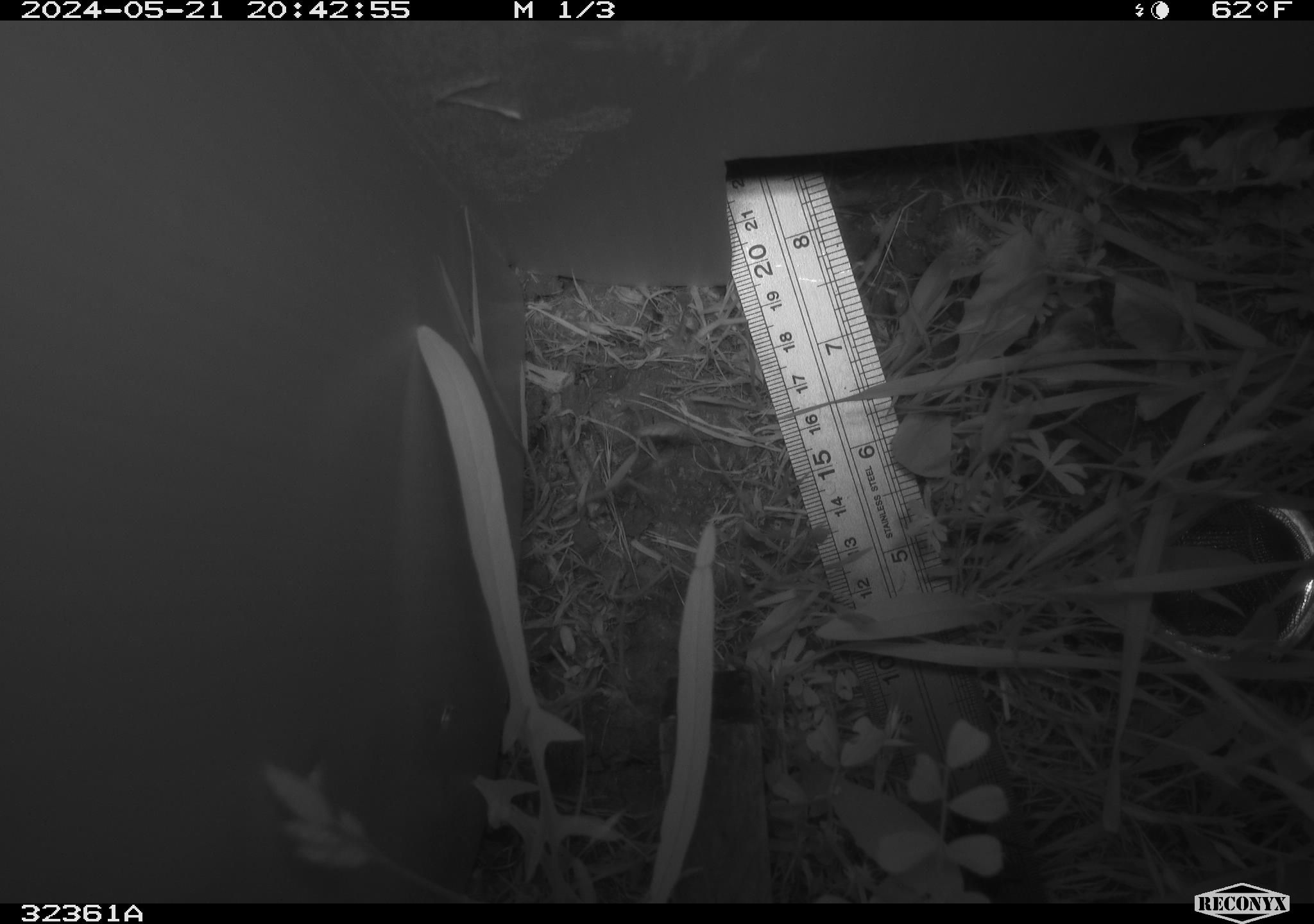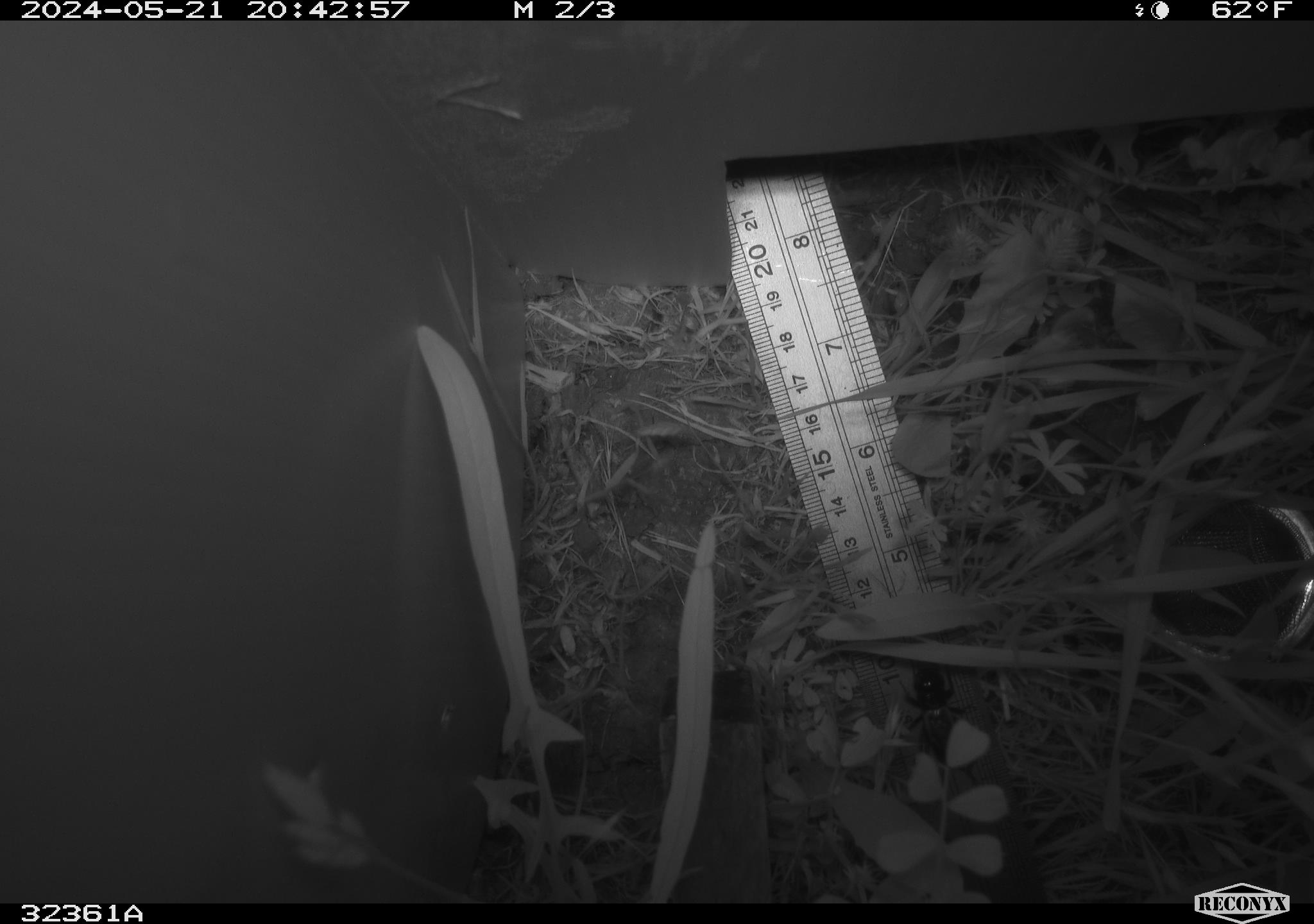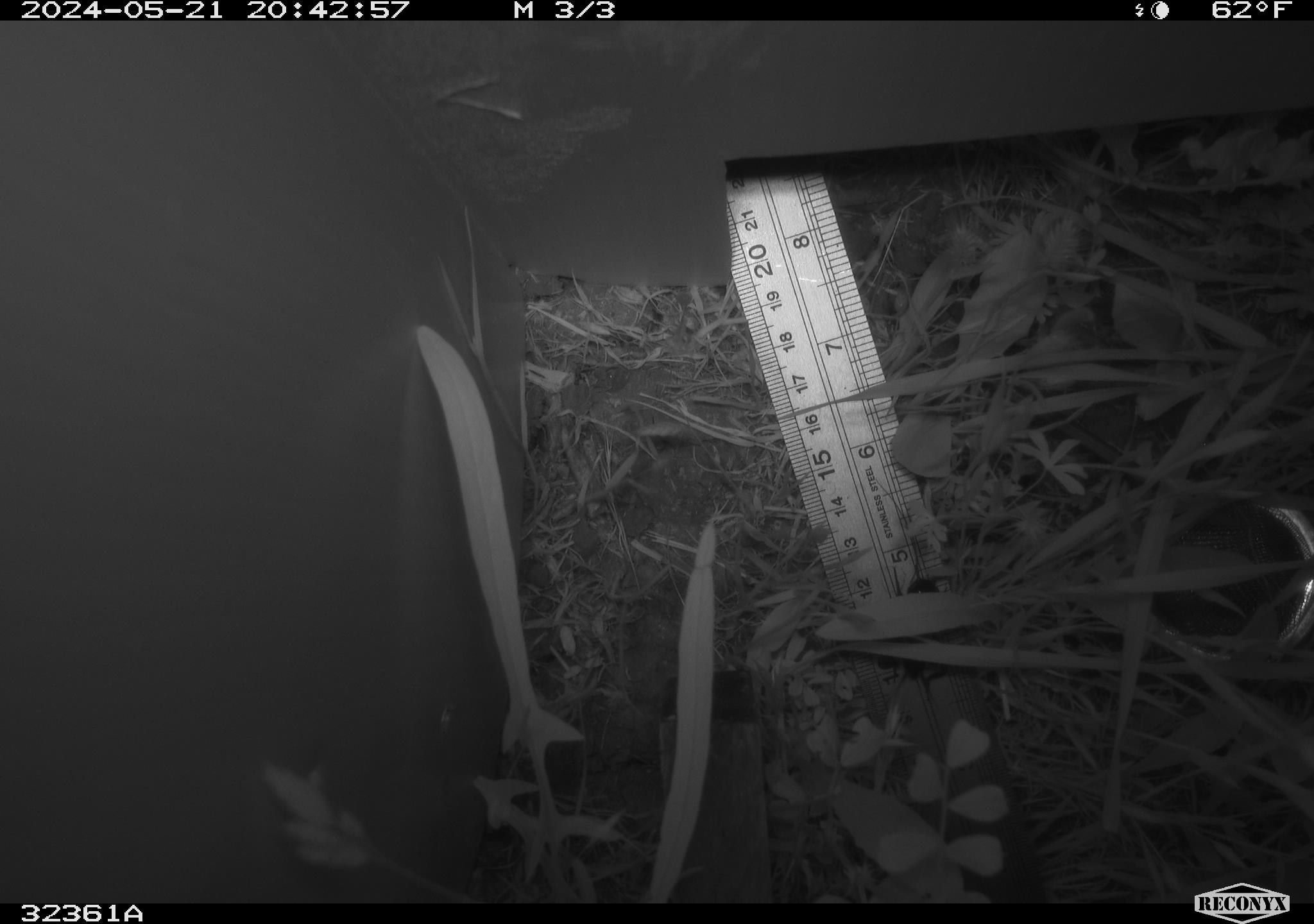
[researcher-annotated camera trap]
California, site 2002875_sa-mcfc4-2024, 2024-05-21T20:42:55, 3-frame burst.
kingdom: Animalia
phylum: Arthropoda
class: Insecta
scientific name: Insecta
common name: insect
Insect (Insecta).